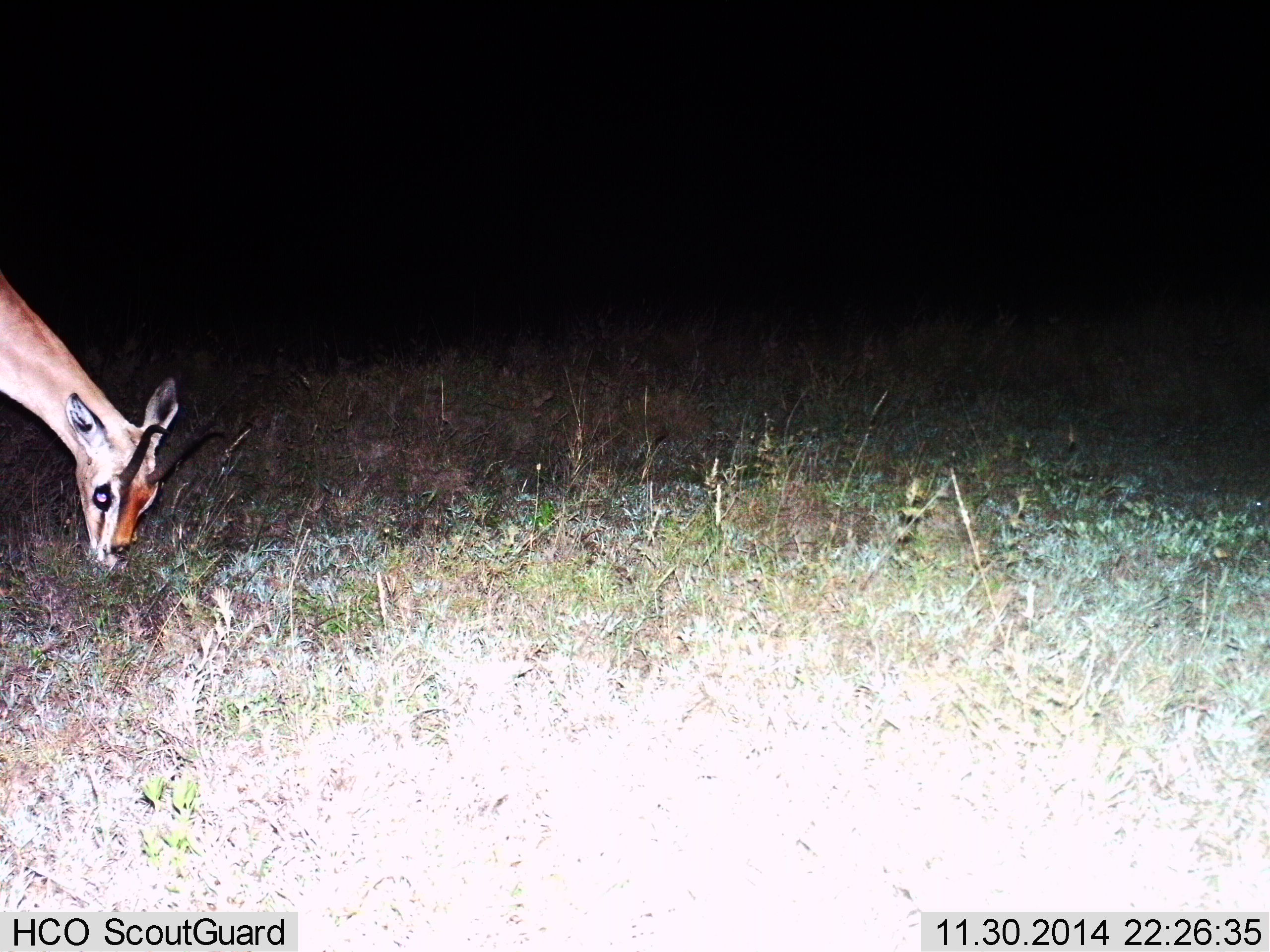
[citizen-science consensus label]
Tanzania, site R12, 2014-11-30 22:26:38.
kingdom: Animalia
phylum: Chordata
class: Mammalia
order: Artiodactyla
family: Bovidae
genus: Eudorcas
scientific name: Eudorcas thomsonii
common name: thomson's gazelle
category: gazellethomsons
Gazellethomsons (thomson's gazelle) (Eudorcas thomsonii), count 1. Behavior (volunteer vote fractions): standing 20%, resting 0%, moving 0%, interacting 0%. Young present (vote fraction): 10%. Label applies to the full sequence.